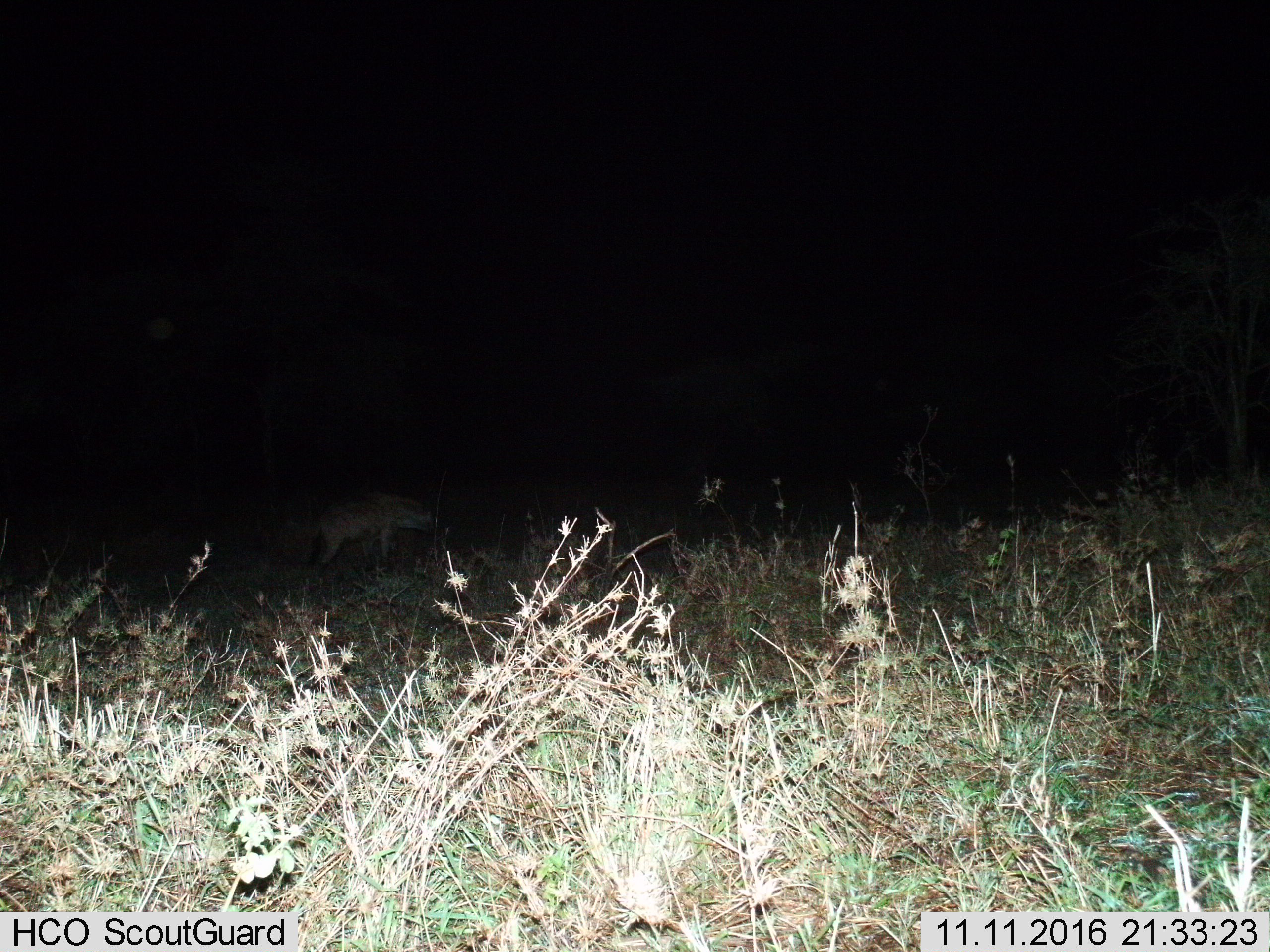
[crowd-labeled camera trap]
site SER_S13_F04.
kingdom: Animalia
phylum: Chordata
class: Mammalia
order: Carnivora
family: Hyaenidae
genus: Crocuta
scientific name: Crocuta crocuta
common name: spotted hyena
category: hyenaspotted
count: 1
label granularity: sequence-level